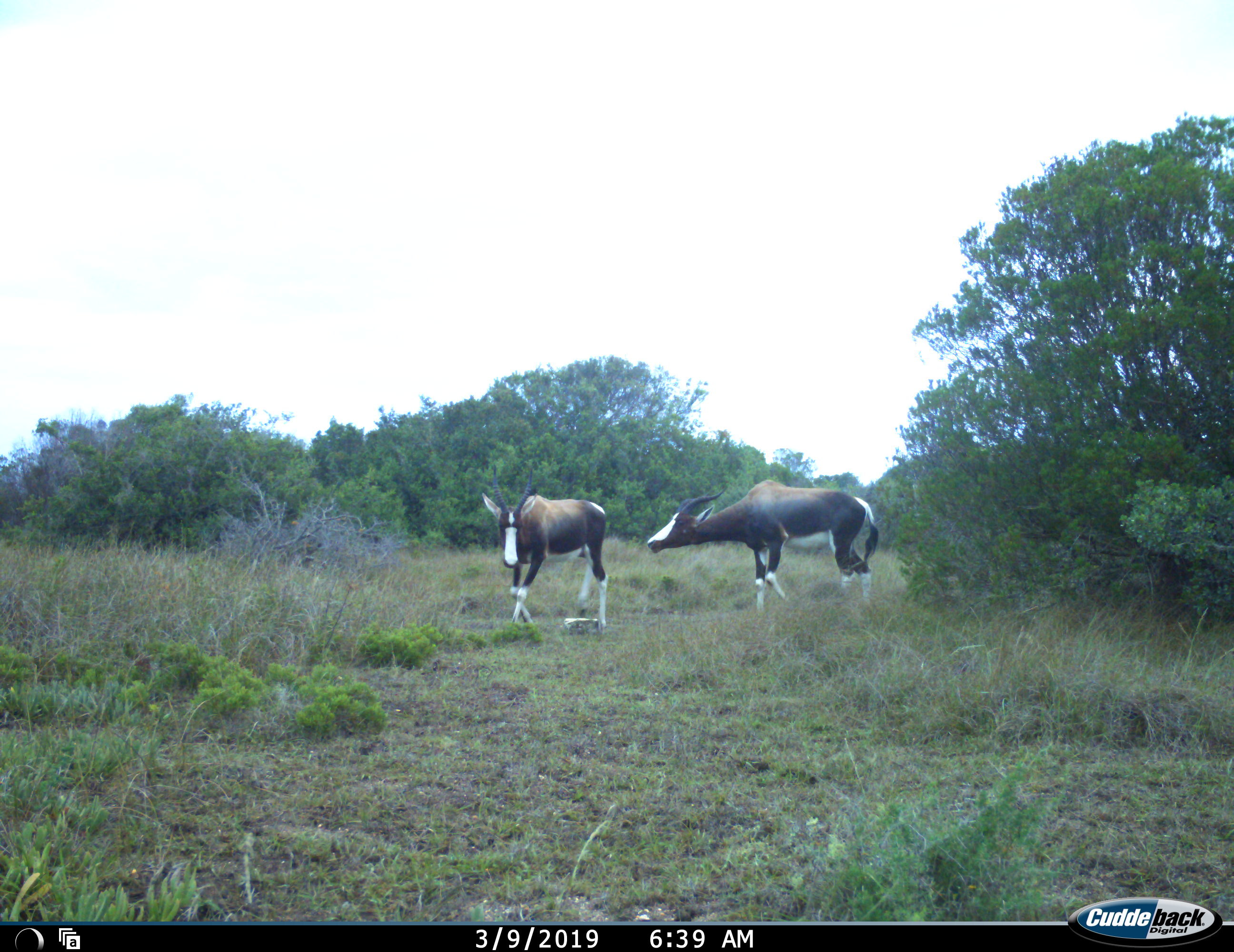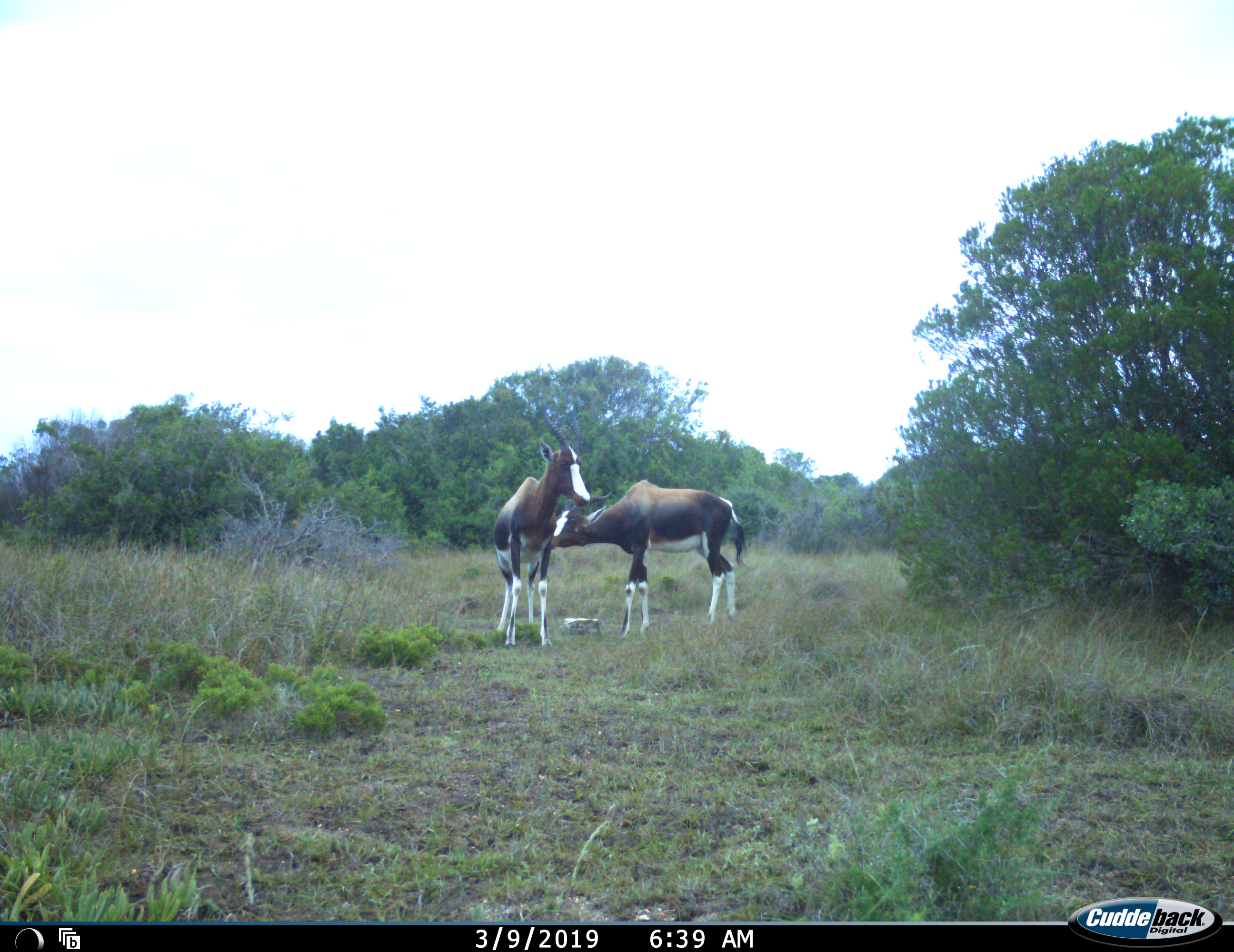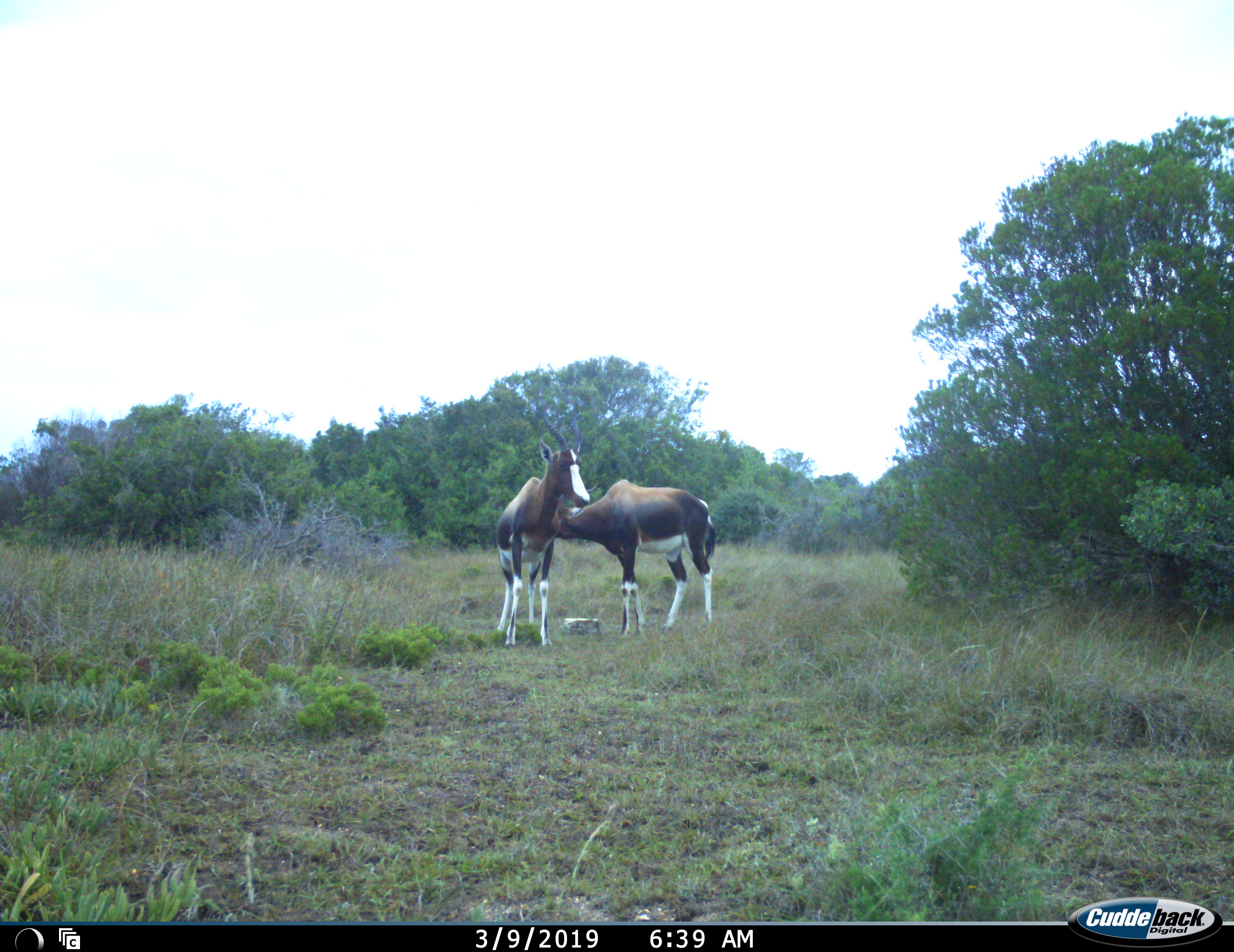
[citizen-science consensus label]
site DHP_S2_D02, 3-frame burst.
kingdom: Animalia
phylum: Chordata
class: Mammalia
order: Artiodactyla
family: Bovidae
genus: Damaliscus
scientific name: Damaliscus pygargus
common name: bontebok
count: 2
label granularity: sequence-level